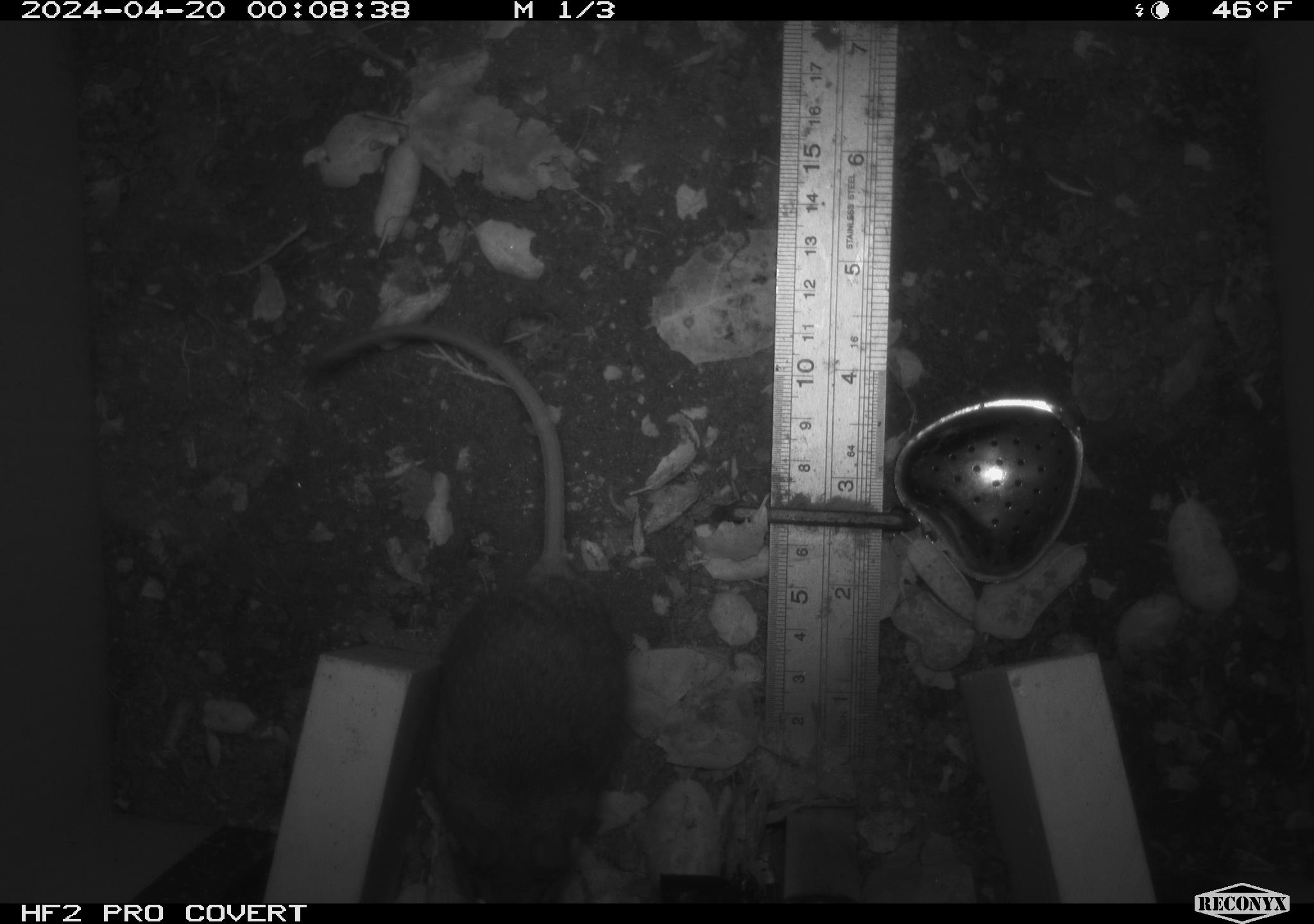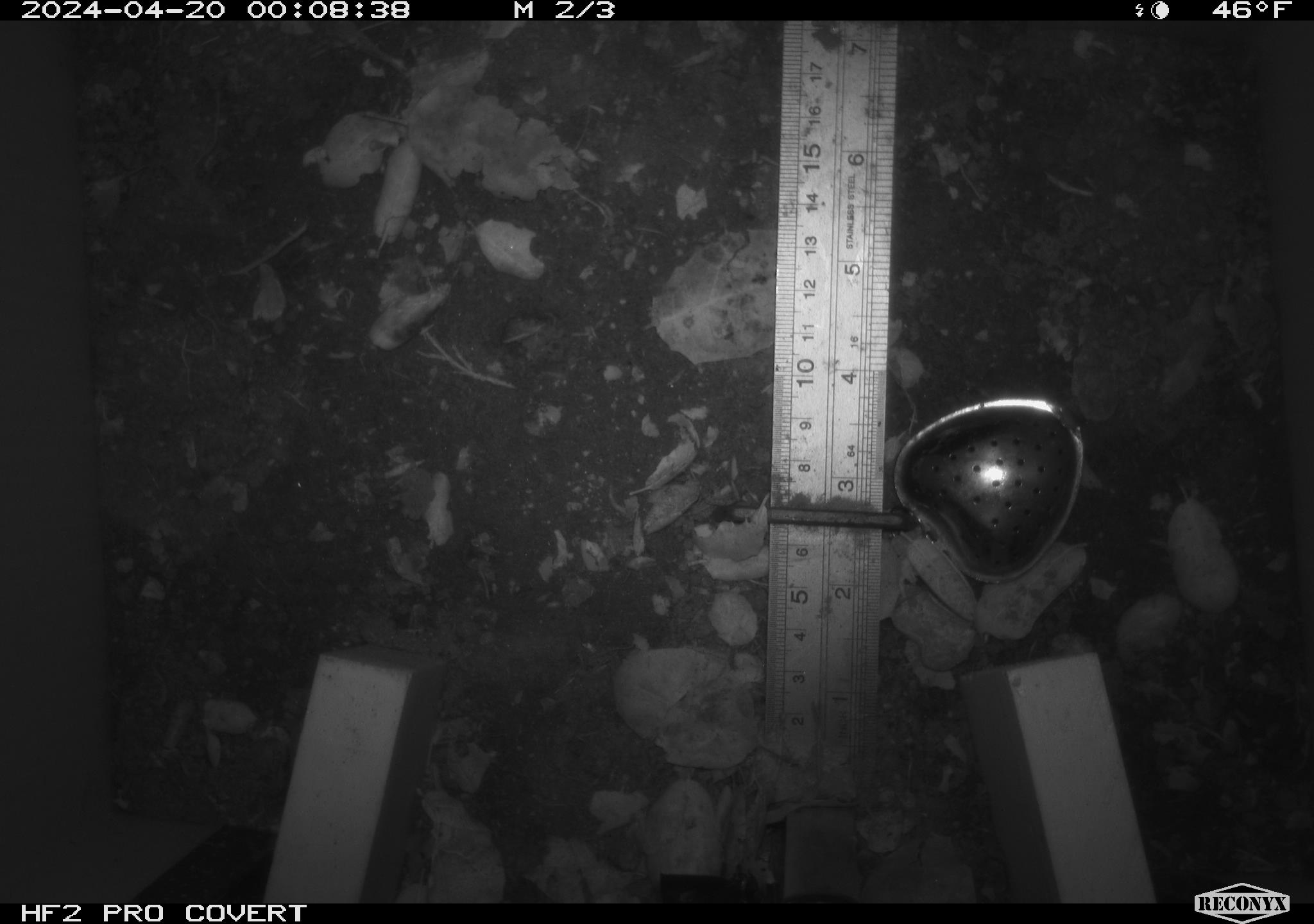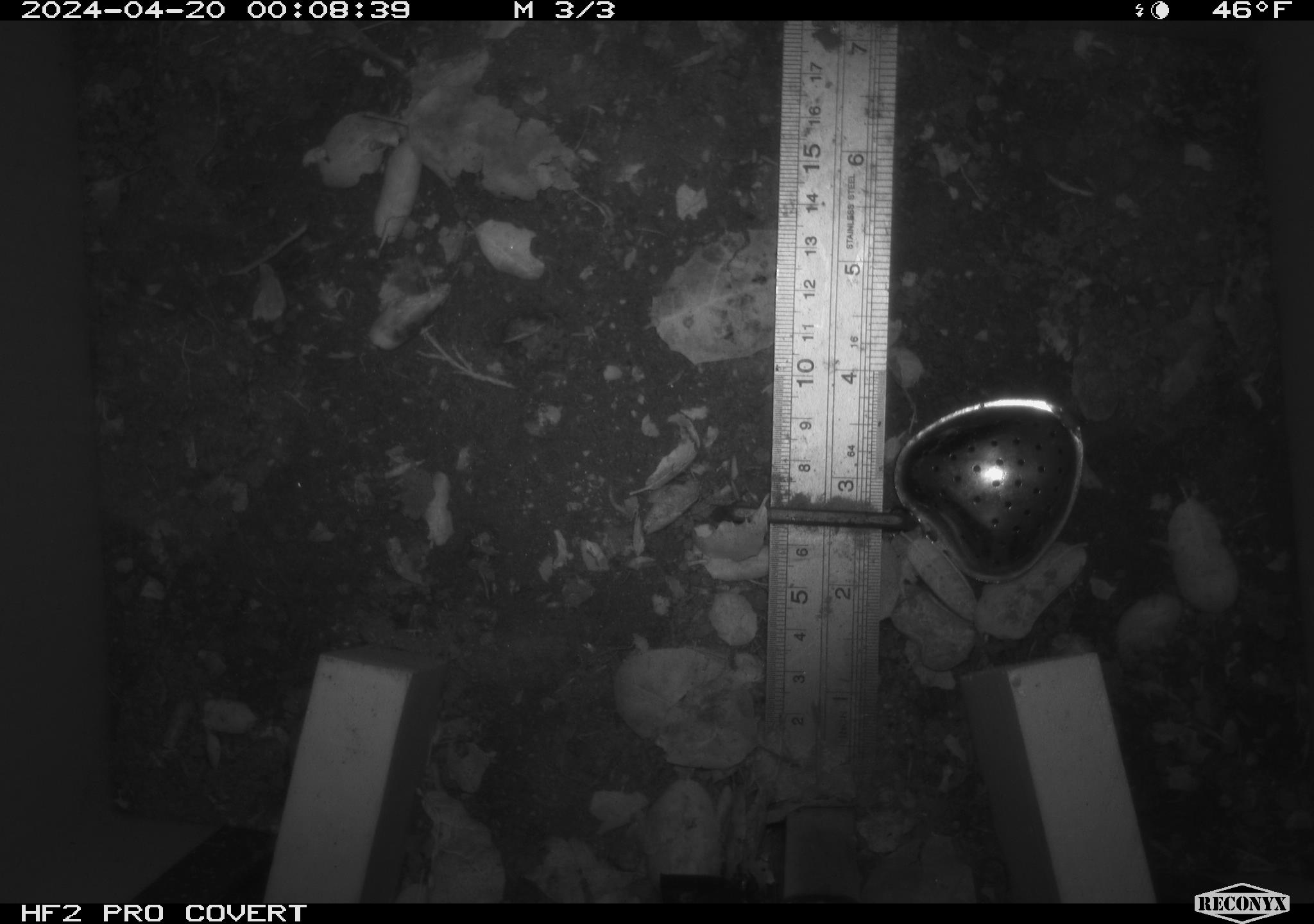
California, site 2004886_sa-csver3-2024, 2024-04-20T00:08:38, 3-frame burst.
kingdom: Animalia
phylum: Chordata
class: Mammalia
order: Rodentia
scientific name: Rodentia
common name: rodent